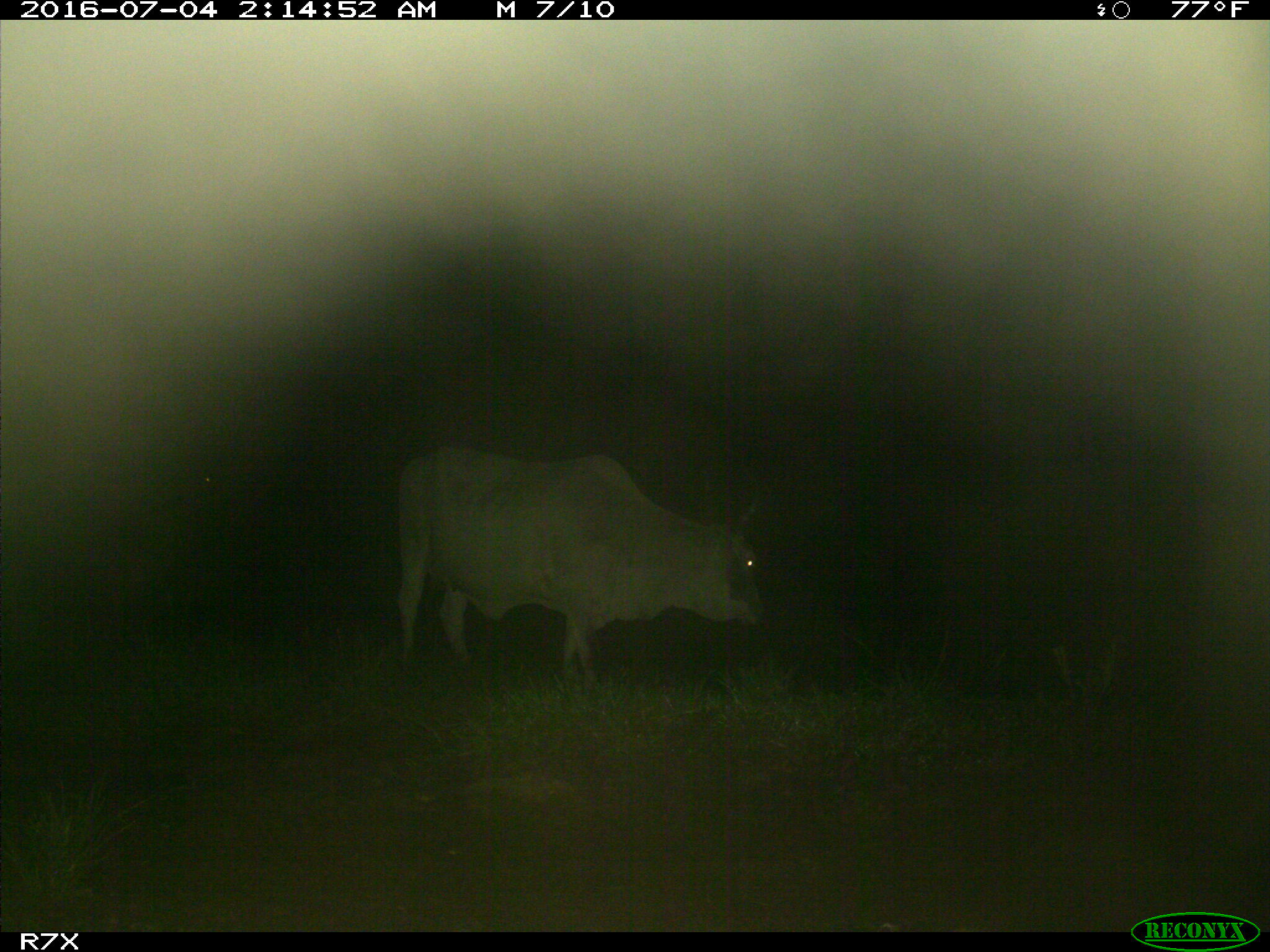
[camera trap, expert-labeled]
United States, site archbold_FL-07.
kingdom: Animalia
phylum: Chordata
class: Mammalia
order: Artiodactyla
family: Bovidae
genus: Bos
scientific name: Bos taurus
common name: domestic cow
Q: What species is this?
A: Bos taurus (domestic cow).